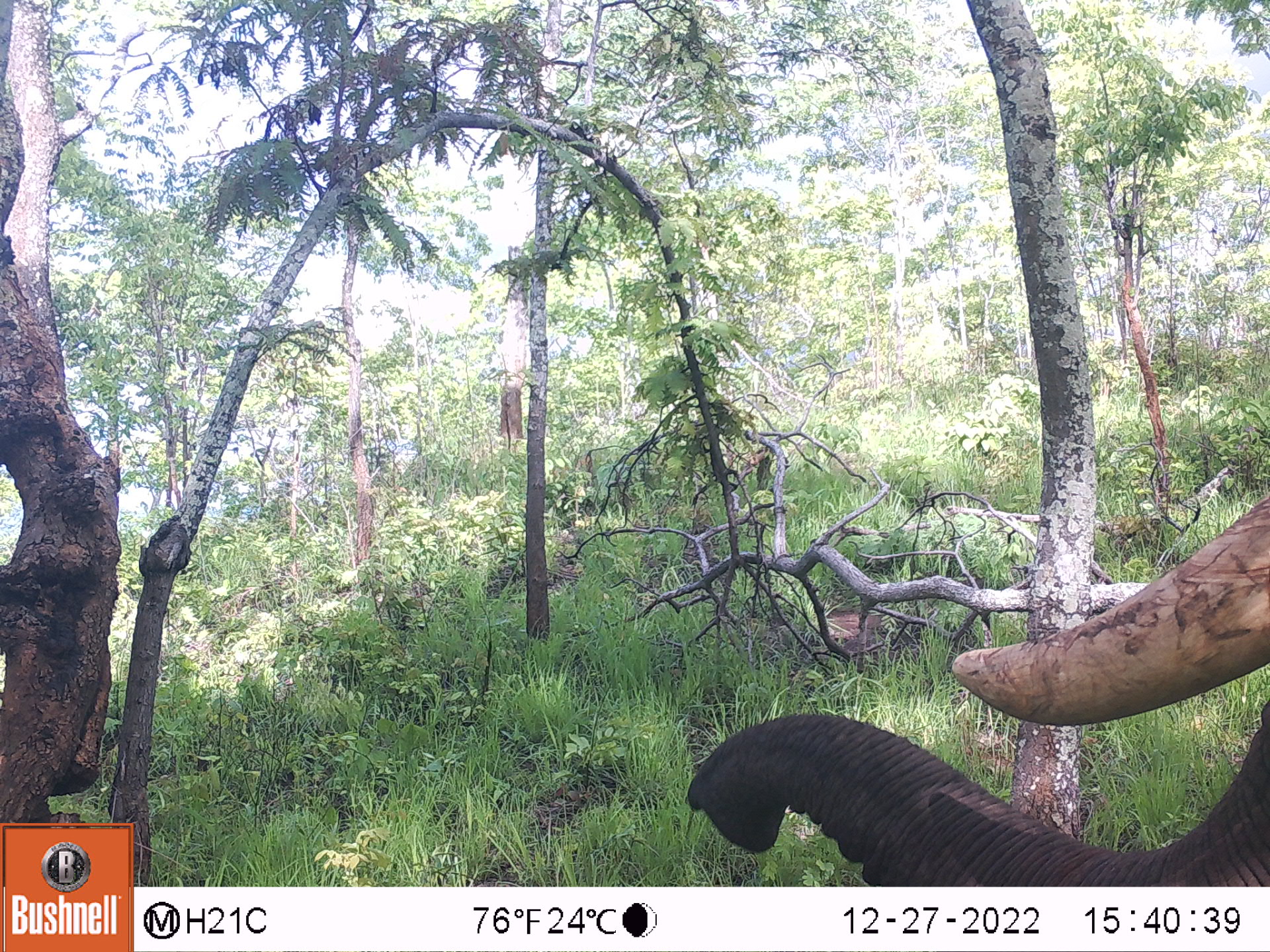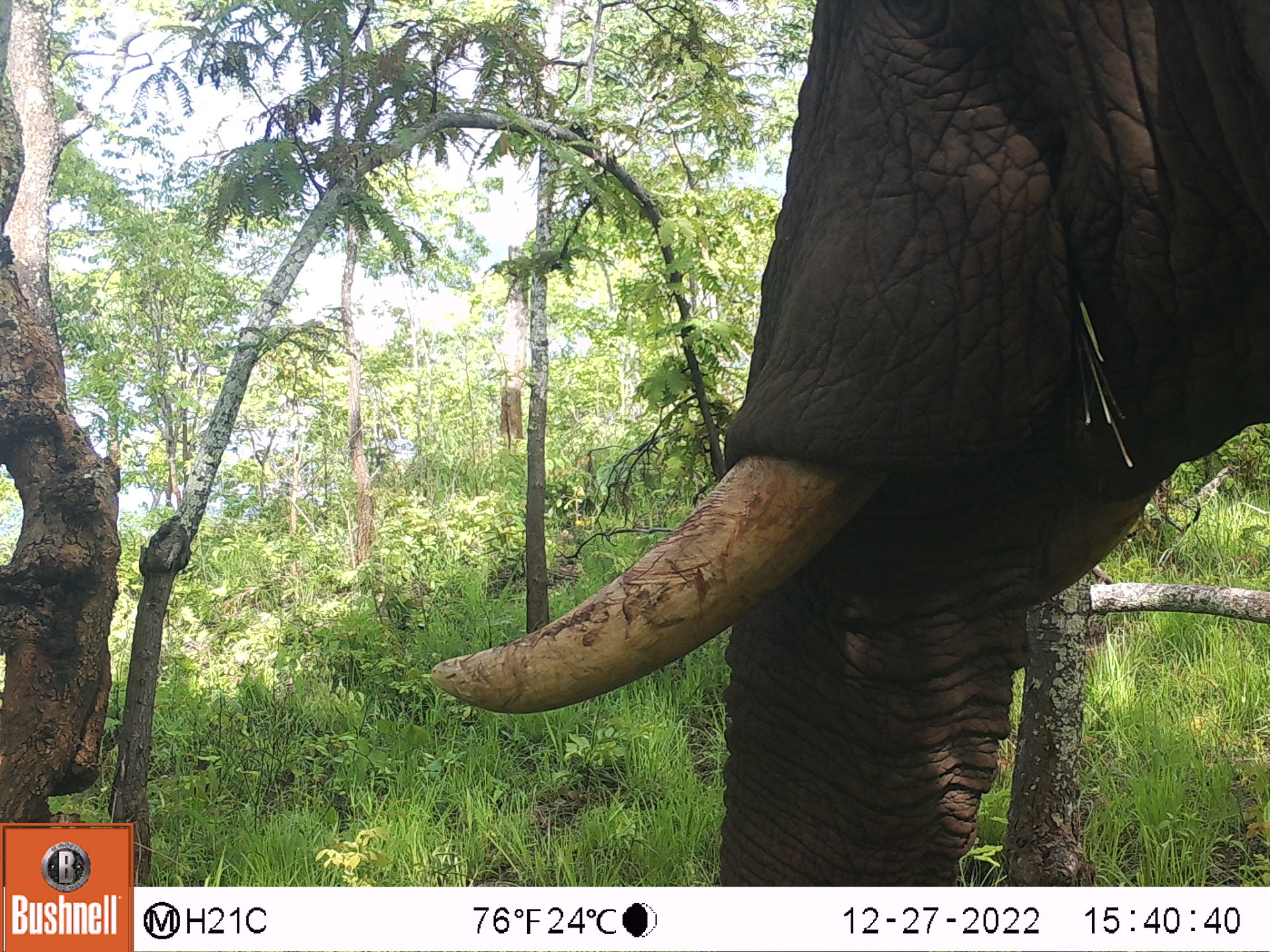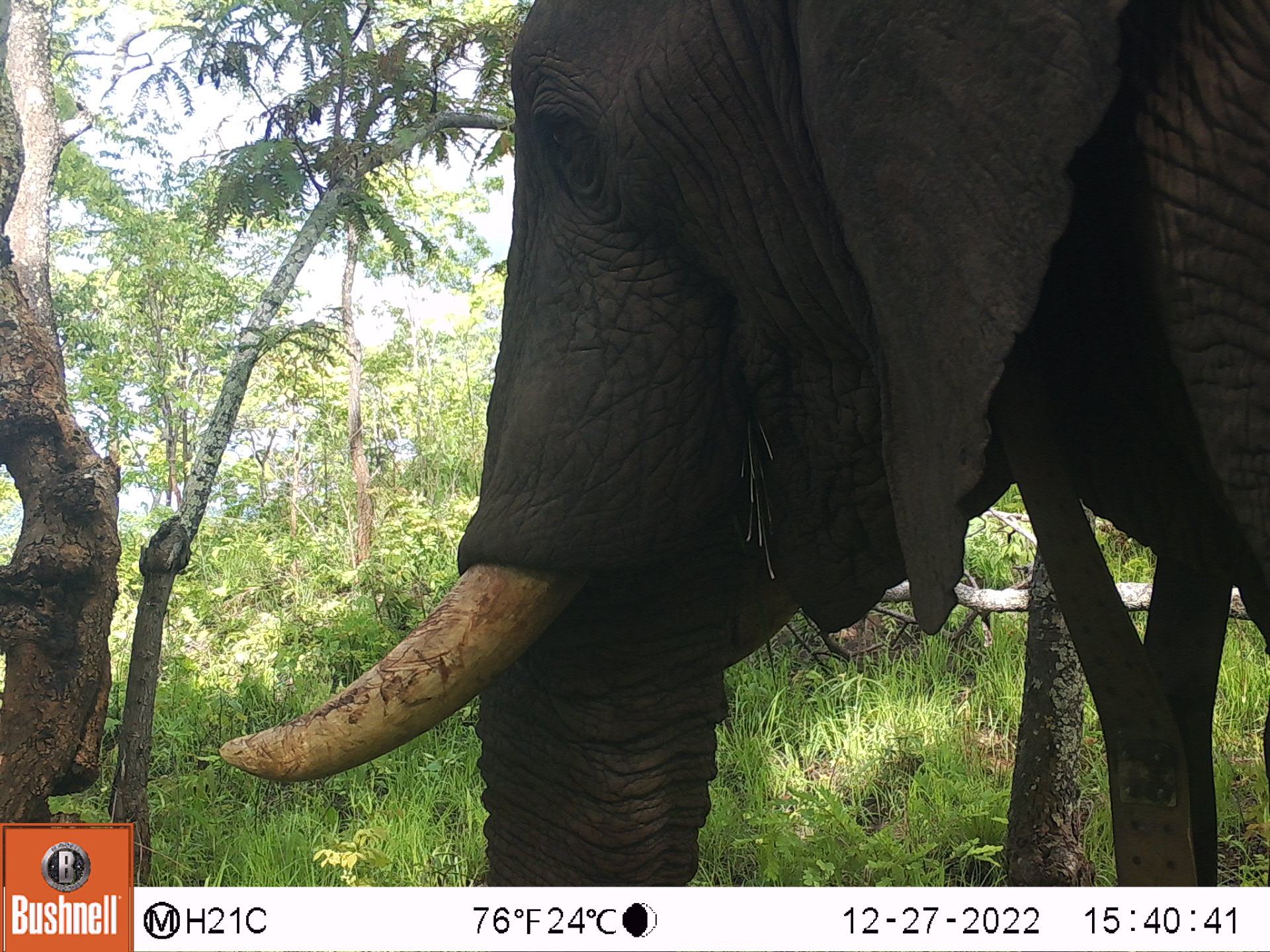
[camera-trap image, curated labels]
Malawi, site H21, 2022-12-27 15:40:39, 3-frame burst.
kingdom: Animalia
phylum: Chordata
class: Mammalia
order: Proboscidea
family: Elephantidae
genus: Loxodonta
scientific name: Loxodonta africana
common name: african savanna elephant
African savanna elephant (Loxodonta africana), count 1.